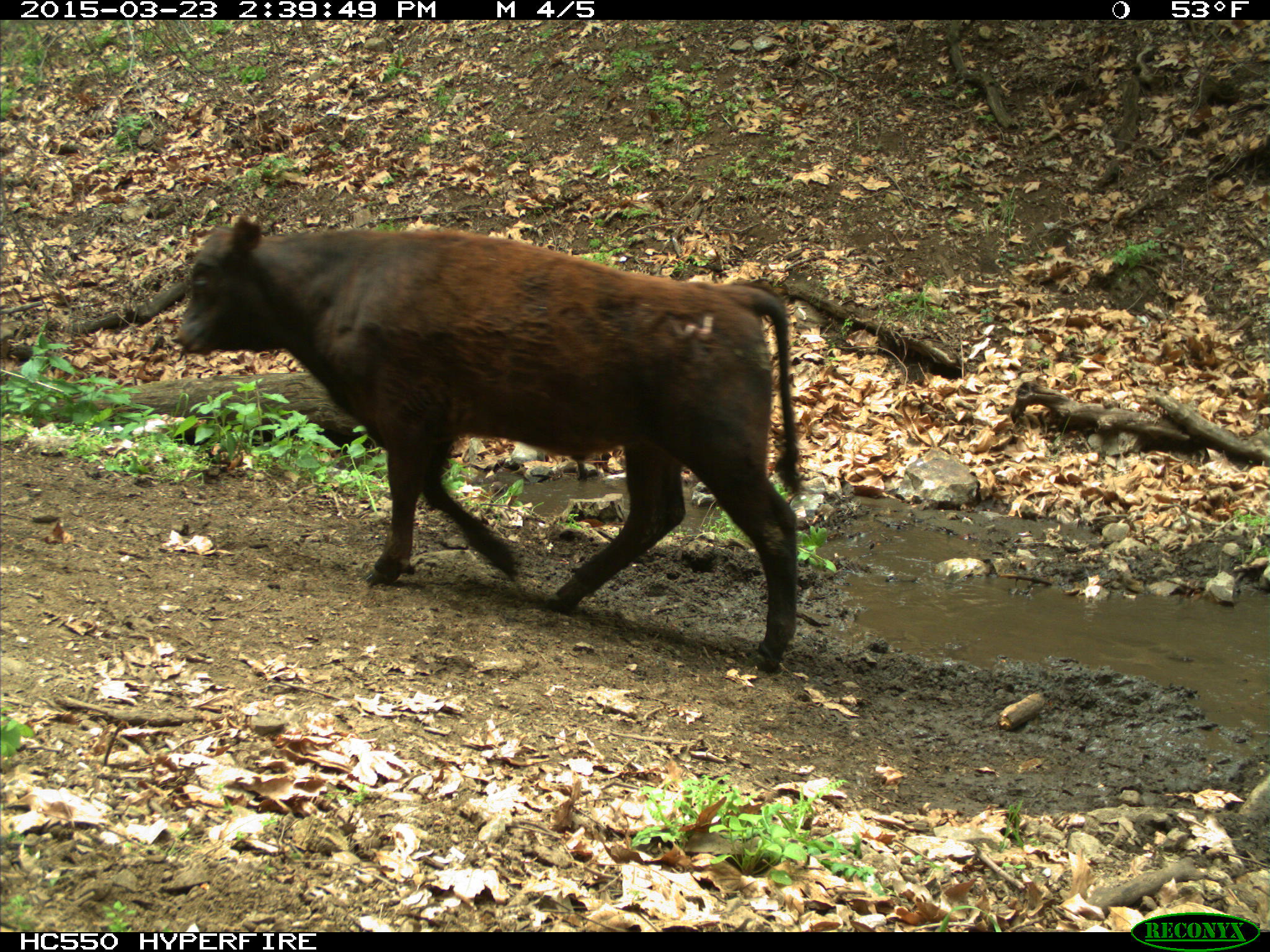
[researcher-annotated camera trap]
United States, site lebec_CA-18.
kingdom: Animalia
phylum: Chordata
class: Mammalia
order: Artiodactyla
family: Bovidae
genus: Bos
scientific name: Bos taurus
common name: domestic cow